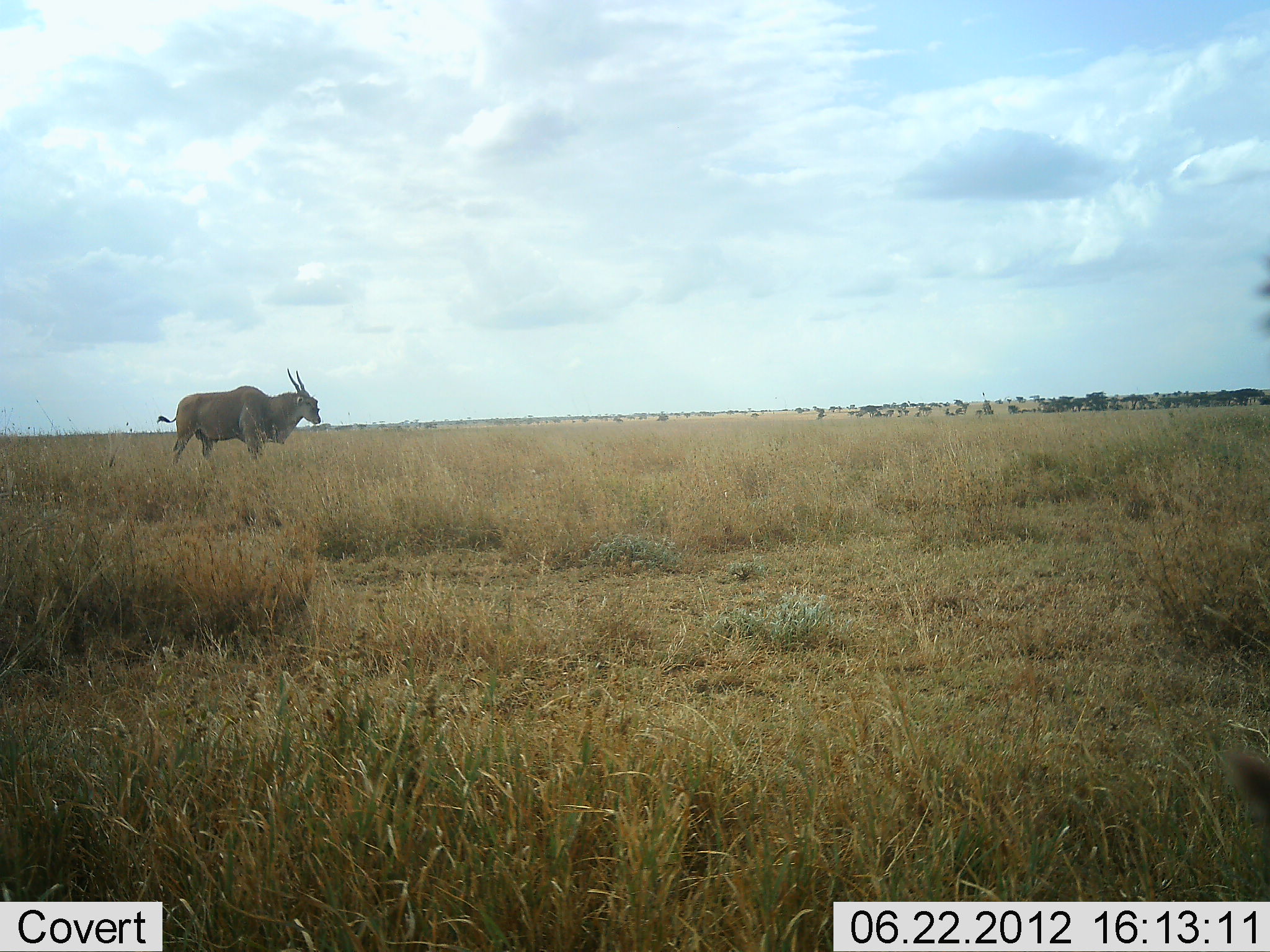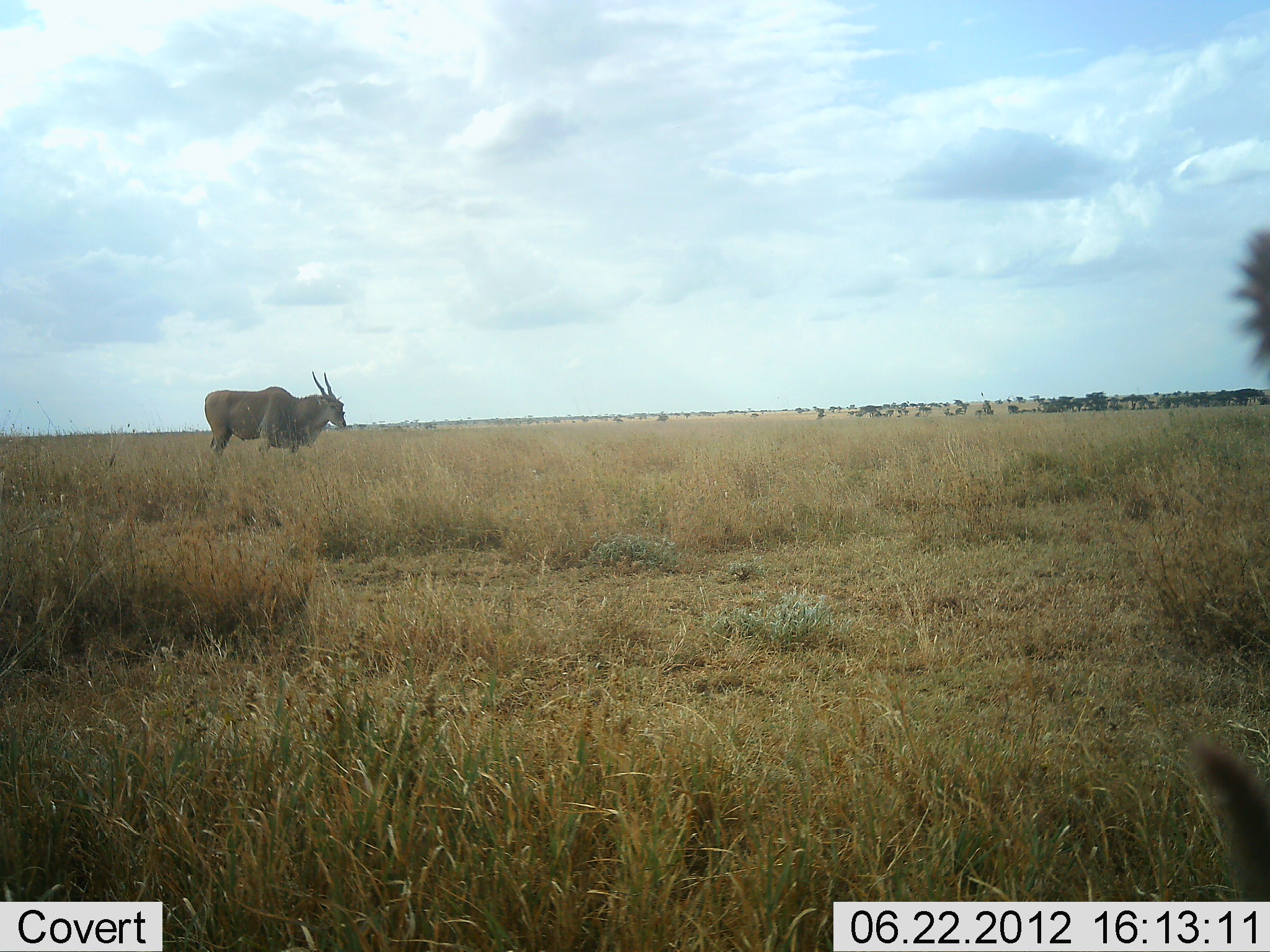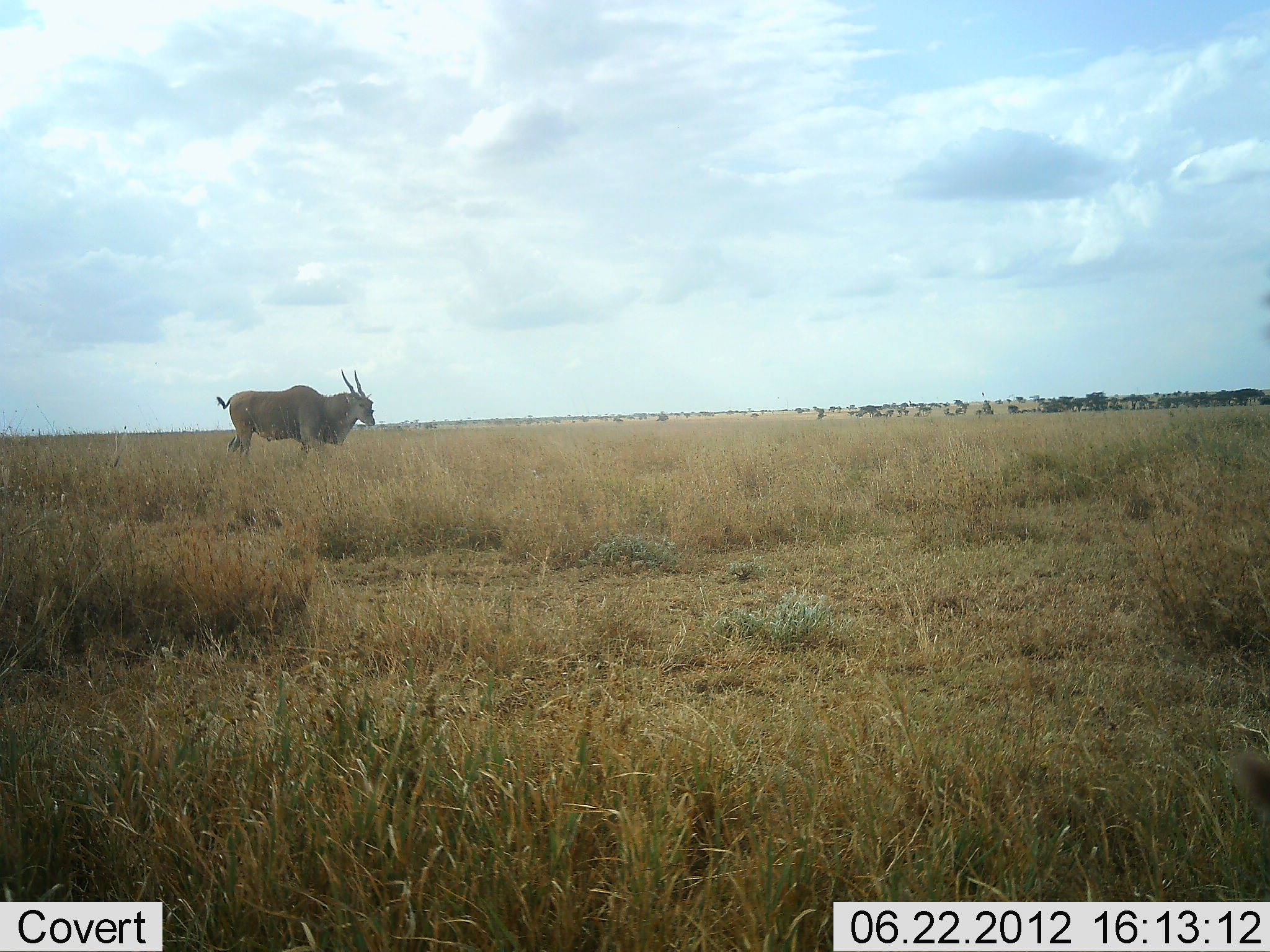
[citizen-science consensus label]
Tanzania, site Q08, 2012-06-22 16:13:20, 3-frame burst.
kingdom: Animalia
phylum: Chordata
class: Mammalia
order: Artiodactyla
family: Bovidae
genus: Tragelaphus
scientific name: Tragelaphus oryx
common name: eland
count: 1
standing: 17%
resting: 0%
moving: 83%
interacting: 0%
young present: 0%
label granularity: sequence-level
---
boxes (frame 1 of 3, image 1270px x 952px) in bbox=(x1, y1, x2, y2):
animal: bbox=(155, 366, 323, 470)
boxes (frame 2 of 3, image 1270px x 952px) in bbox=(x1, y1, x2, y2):
animal: bbox=(200, 369, 350, 457)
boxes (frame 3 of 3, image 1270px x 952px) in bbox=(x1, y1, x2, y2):
animal: bbox=(216, 365, 377, 466)